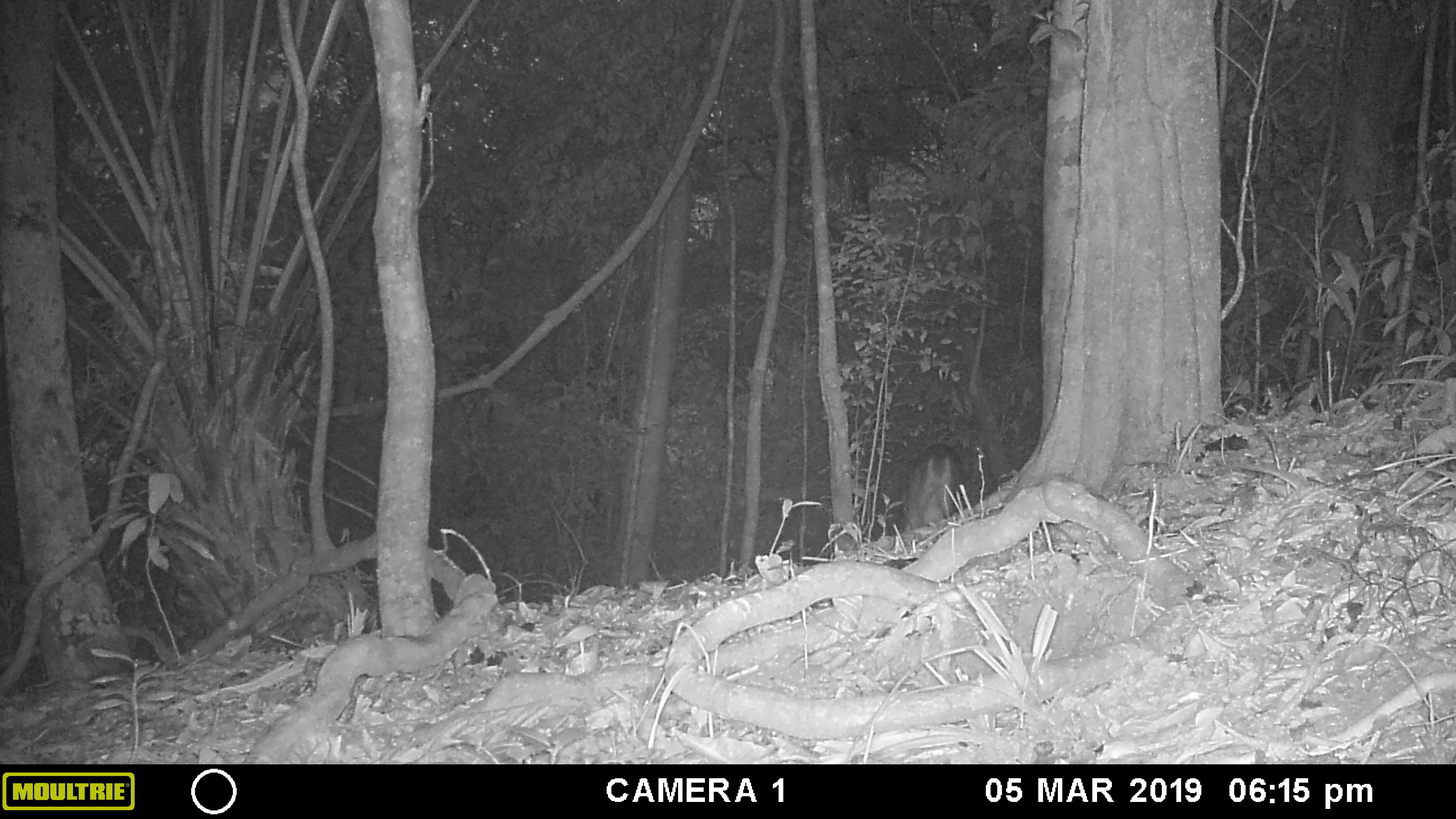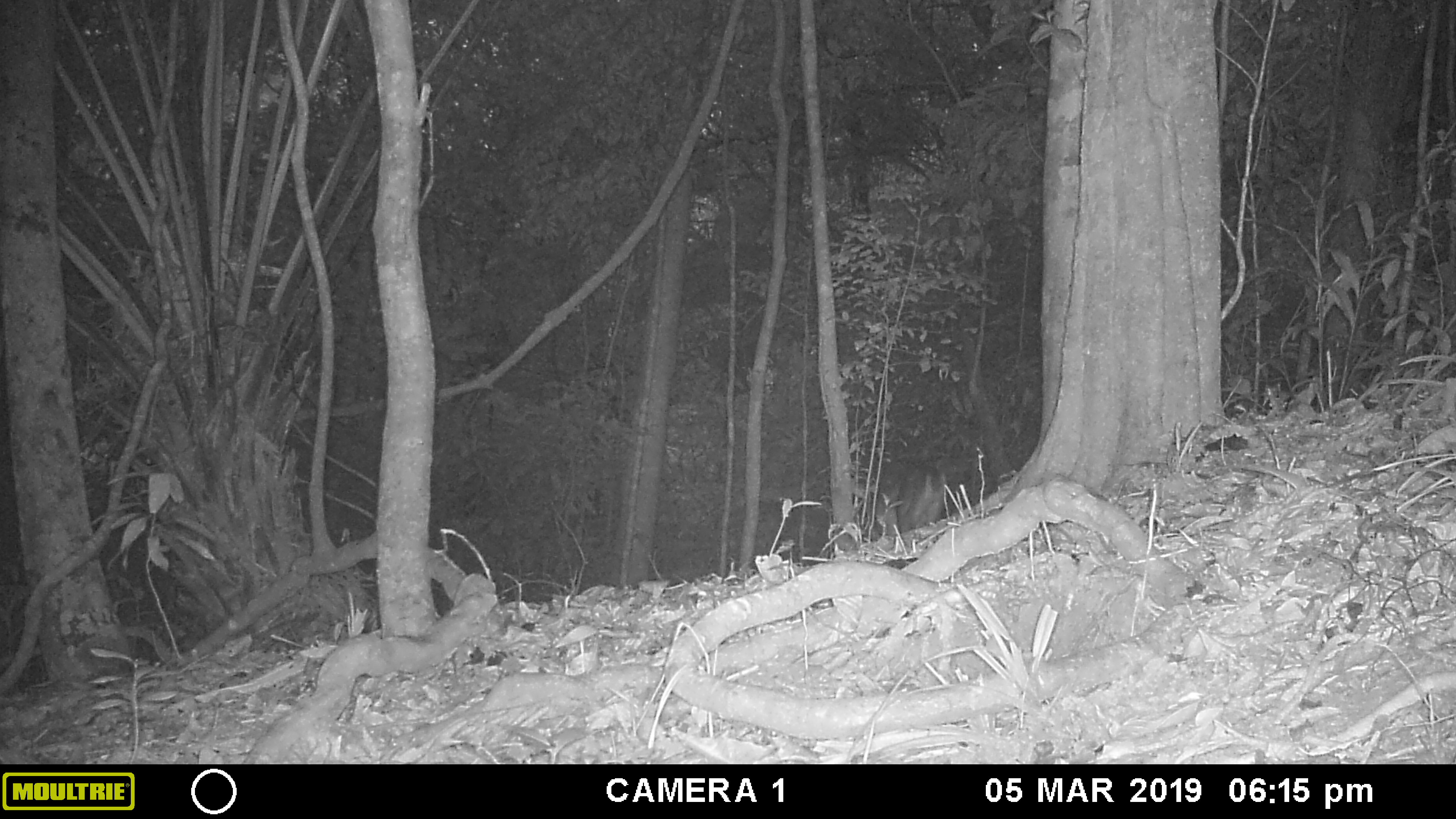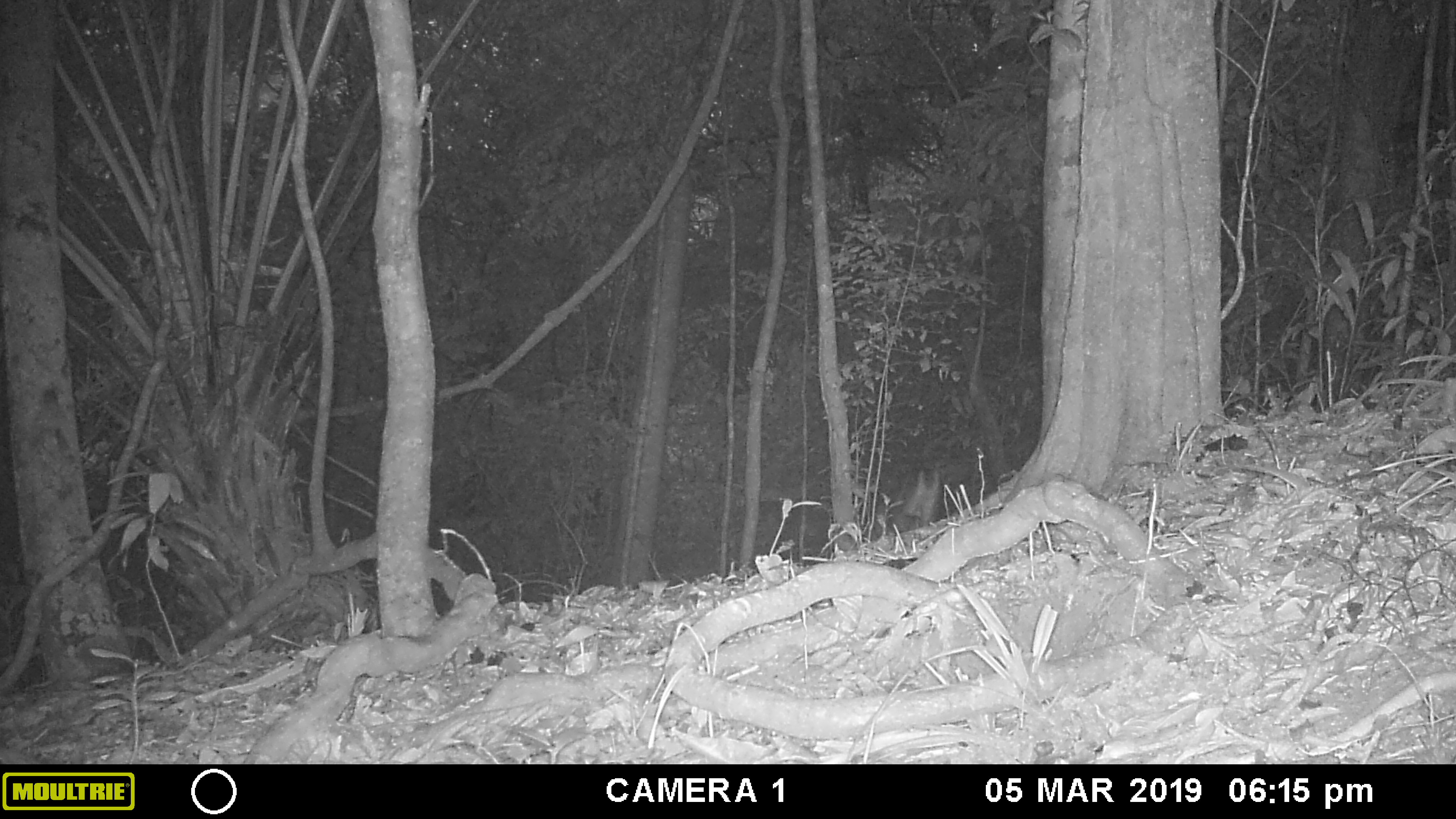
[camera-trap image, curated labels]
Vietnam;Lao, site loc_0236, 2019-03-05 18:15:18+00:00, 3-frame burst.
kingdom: Animalia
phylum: Chordata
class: Mammalia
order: Artiodactyla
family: Cervidae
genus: Muntiacus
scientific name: Muntiacus vuquangensis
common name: large-antlered muntjac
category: large antlered muntjac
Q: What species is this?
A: Large antlered muntjac (large-antlered muntjac) (Muntiacus vuquangensis).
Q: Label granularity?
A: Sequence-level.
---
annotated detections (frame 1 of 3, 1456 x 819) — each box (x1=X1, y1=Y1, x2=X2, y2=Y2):
large antlered muntjac: (x1=899, y1=443, x2=965, y2=531)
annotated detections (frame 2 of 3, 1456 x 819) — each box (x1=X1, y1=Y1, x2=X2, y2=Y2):
large antlered muntjac: (x1=870, y1=458, x2=944, y2=535)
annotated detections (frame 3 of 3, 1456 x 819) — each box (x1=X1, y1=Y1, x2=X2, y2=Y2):
large antlered muntjac: (x1=885, y1=460, x2=944, y2=534)